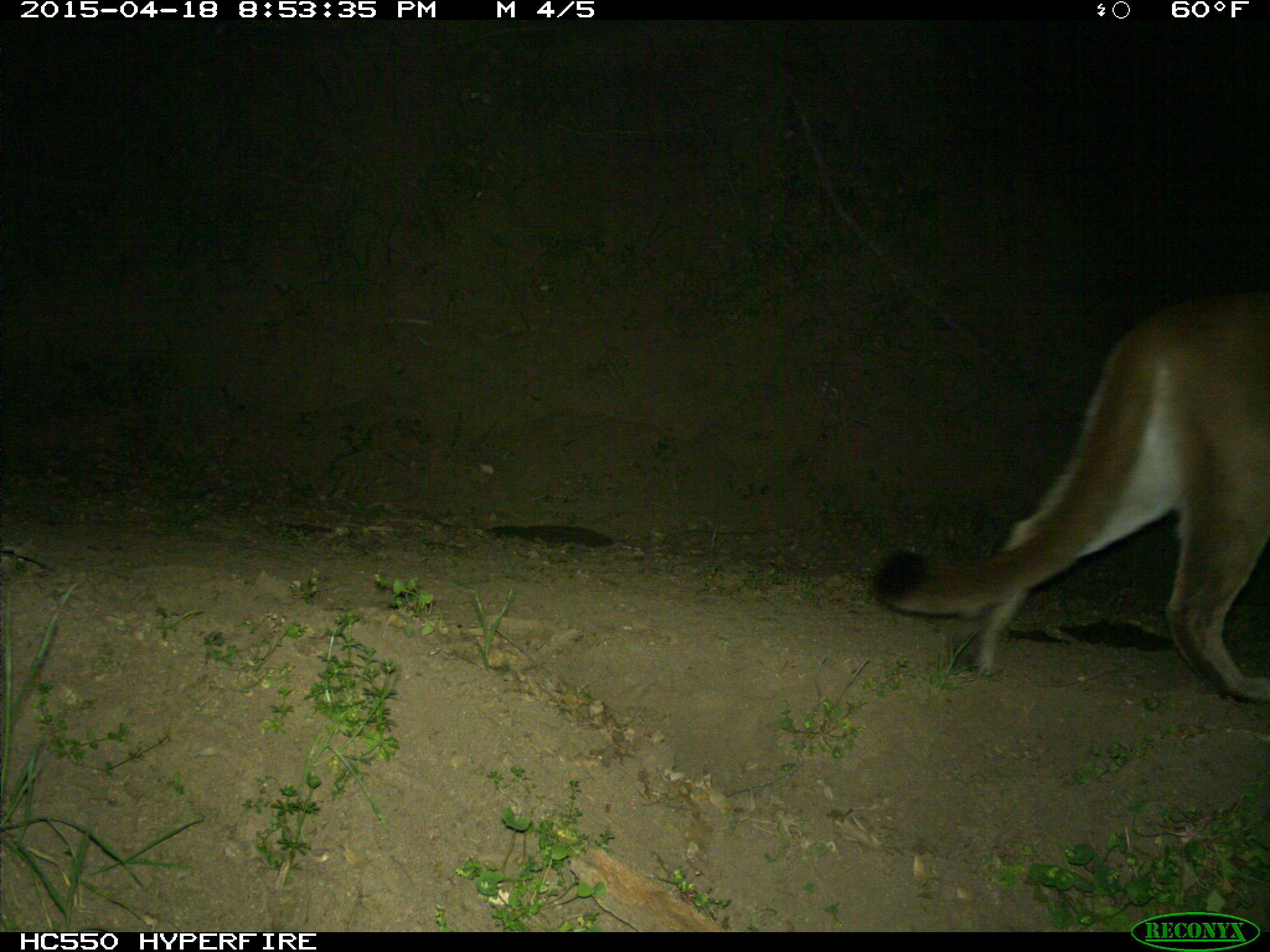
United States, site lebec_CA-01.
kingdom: Animalia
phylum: Chordata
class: Mammalia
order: Carnivora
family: Felidae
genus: Puma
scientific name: Puma concolor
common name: mountain lion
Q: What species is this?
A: Puma concolor (mountain lion).